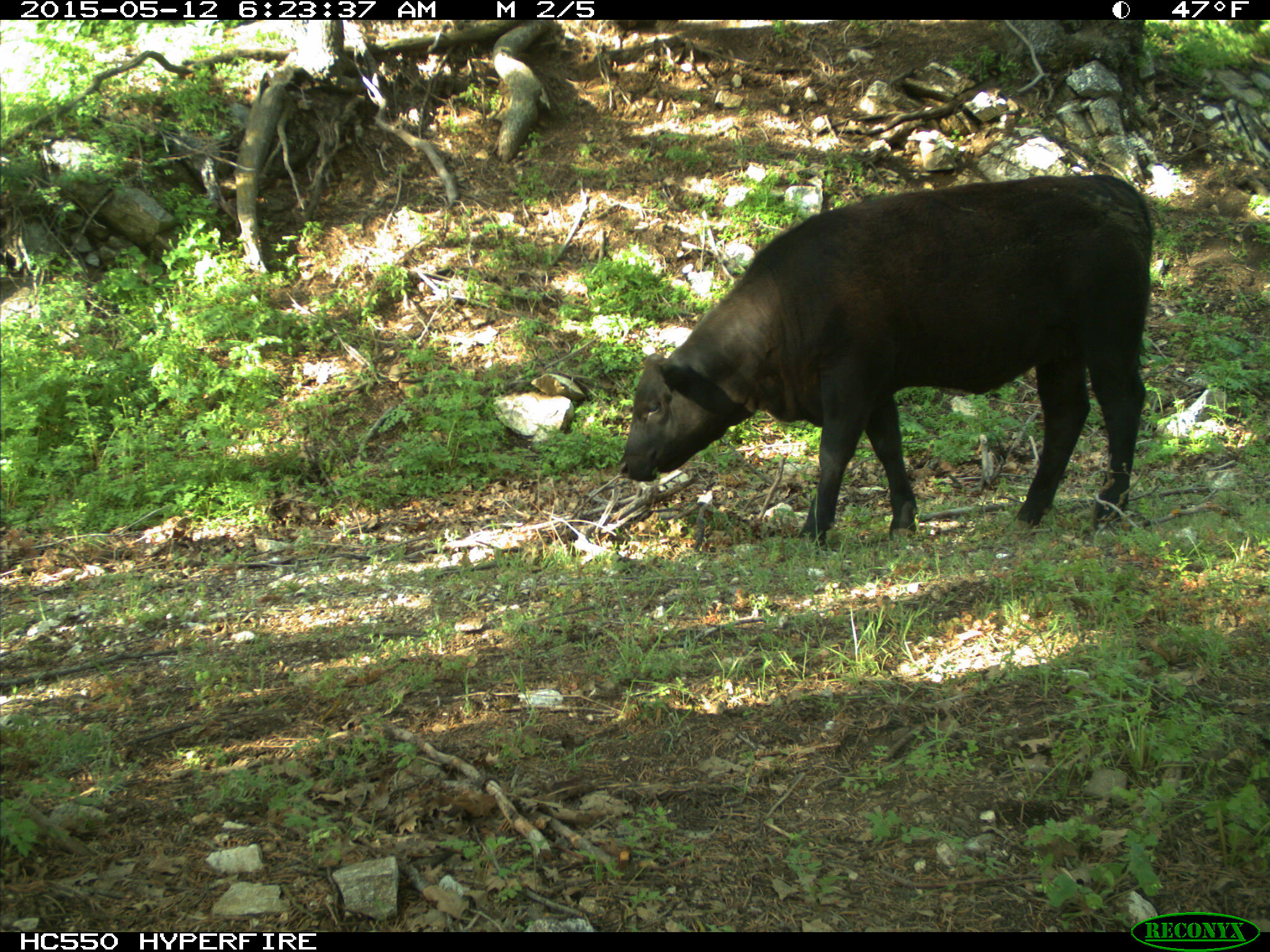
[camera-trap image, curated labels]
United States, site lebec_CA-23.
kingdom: Animalia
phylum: Chordata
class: Mammalia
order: Artiodactyla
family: Bovidae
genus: Bos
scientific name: Bos taurus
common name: domestic cow